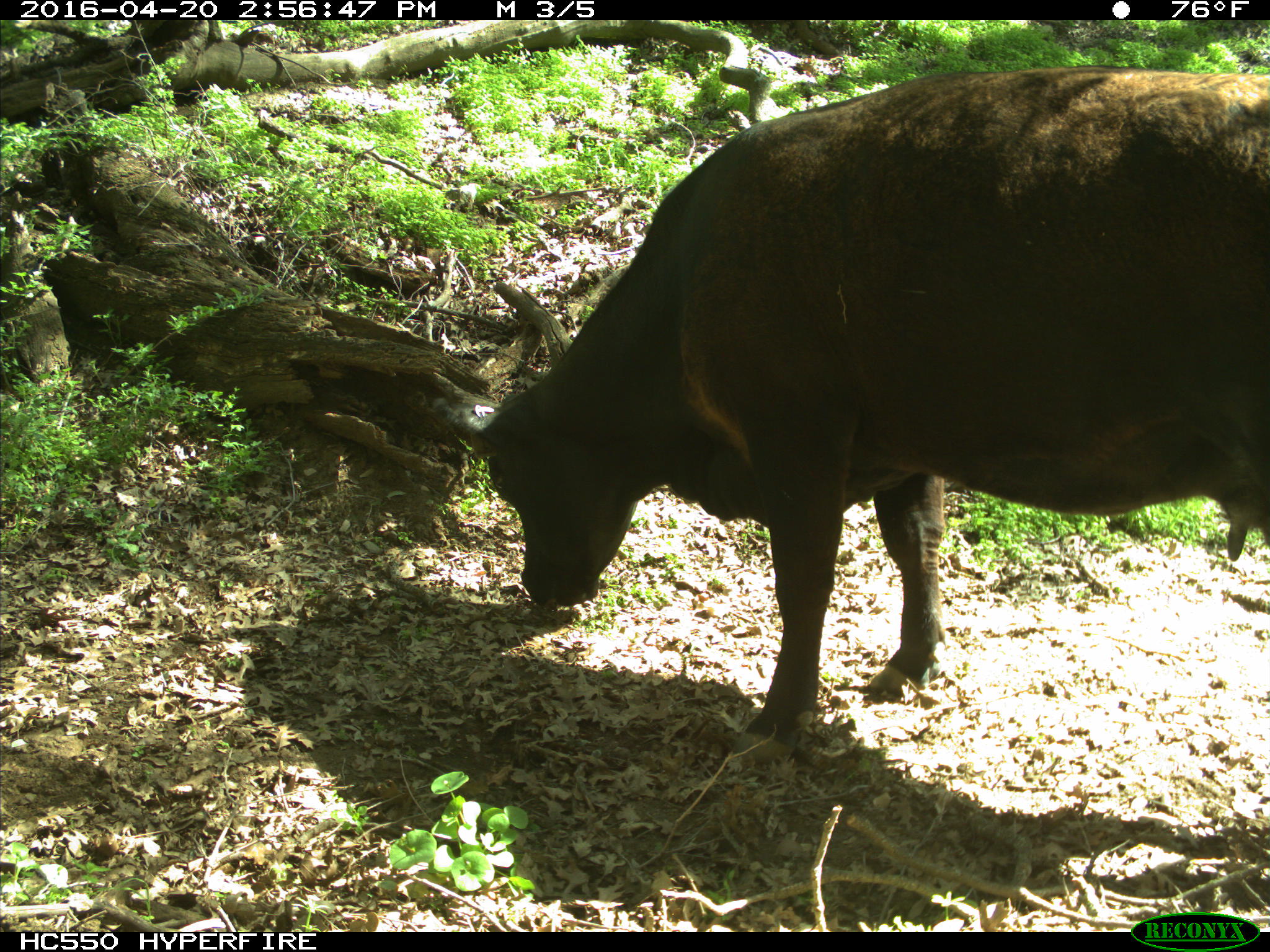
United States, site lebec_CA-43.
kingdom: Animalia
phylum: Chordata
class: Mammalia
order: Artiodactyla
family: Bovidae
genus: Bos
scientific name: Bos taurus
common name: domestic cow